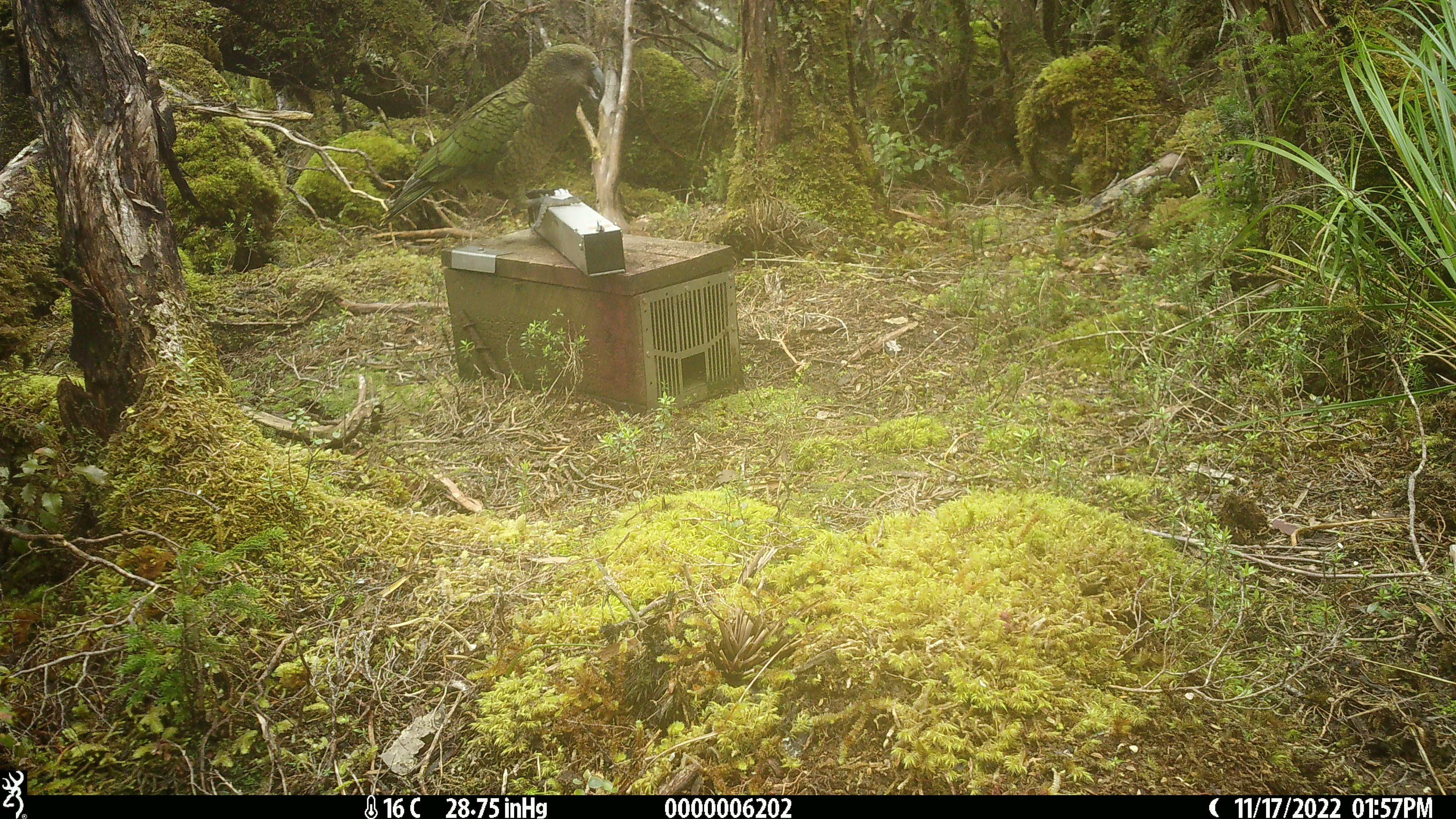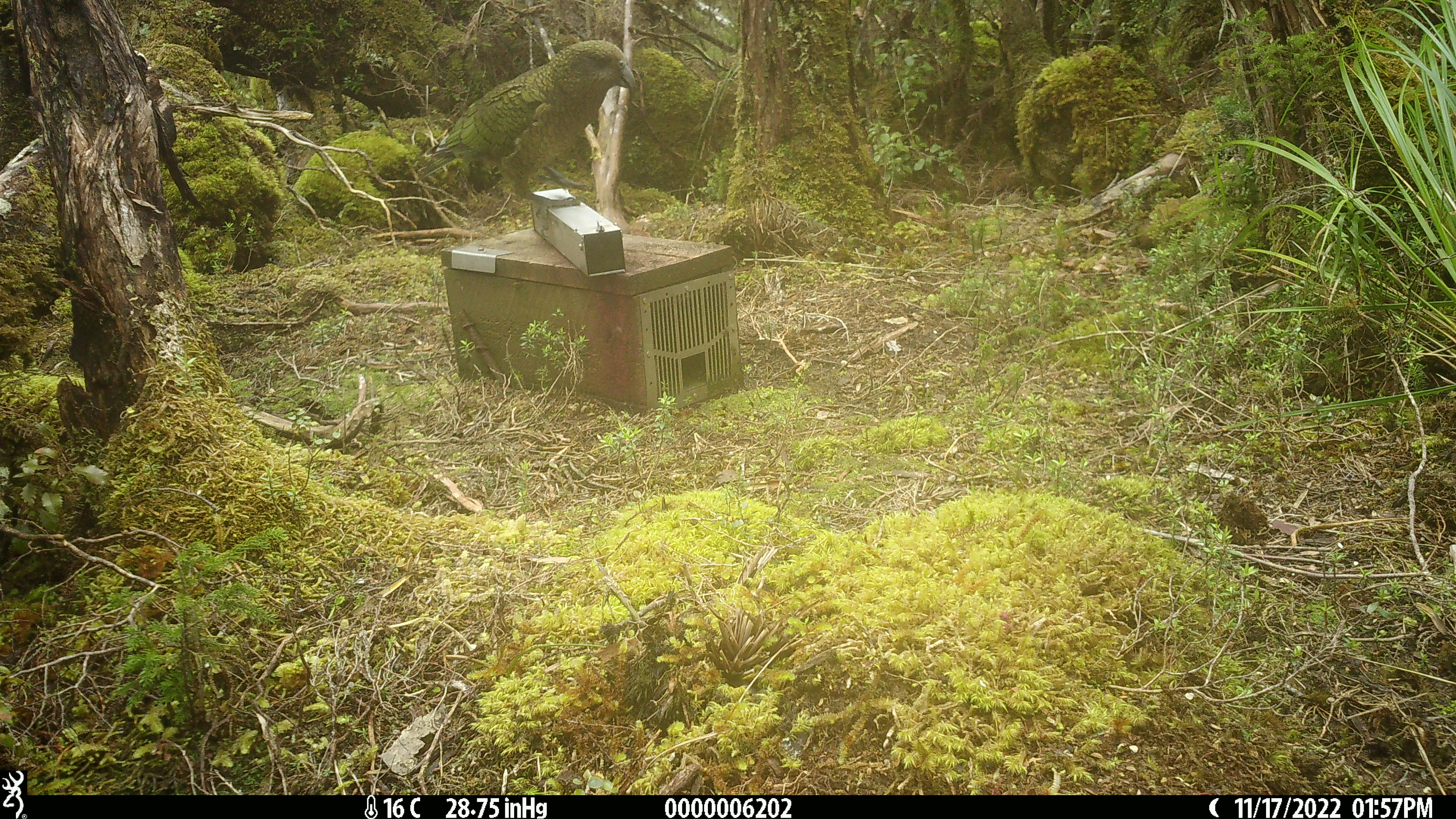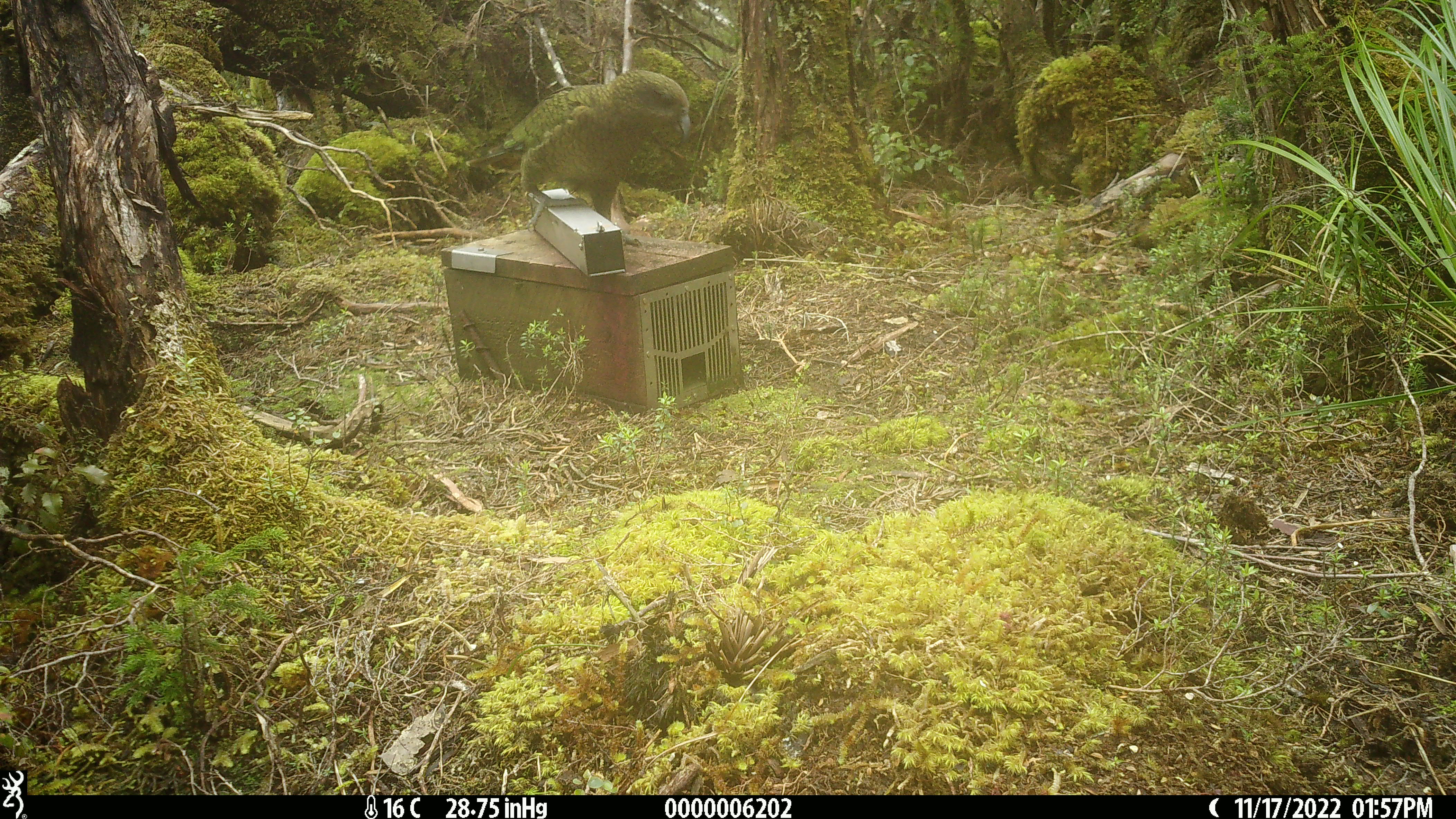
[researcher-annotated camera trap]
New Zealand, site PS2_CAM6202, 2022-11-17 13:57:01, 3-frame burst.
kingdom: Animalia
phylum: Chordata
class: Aves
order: Psittaciformes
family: Strigopidae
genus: Nestor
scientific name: Nestor notabilis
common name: kea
Kea (Nestor notabilis).